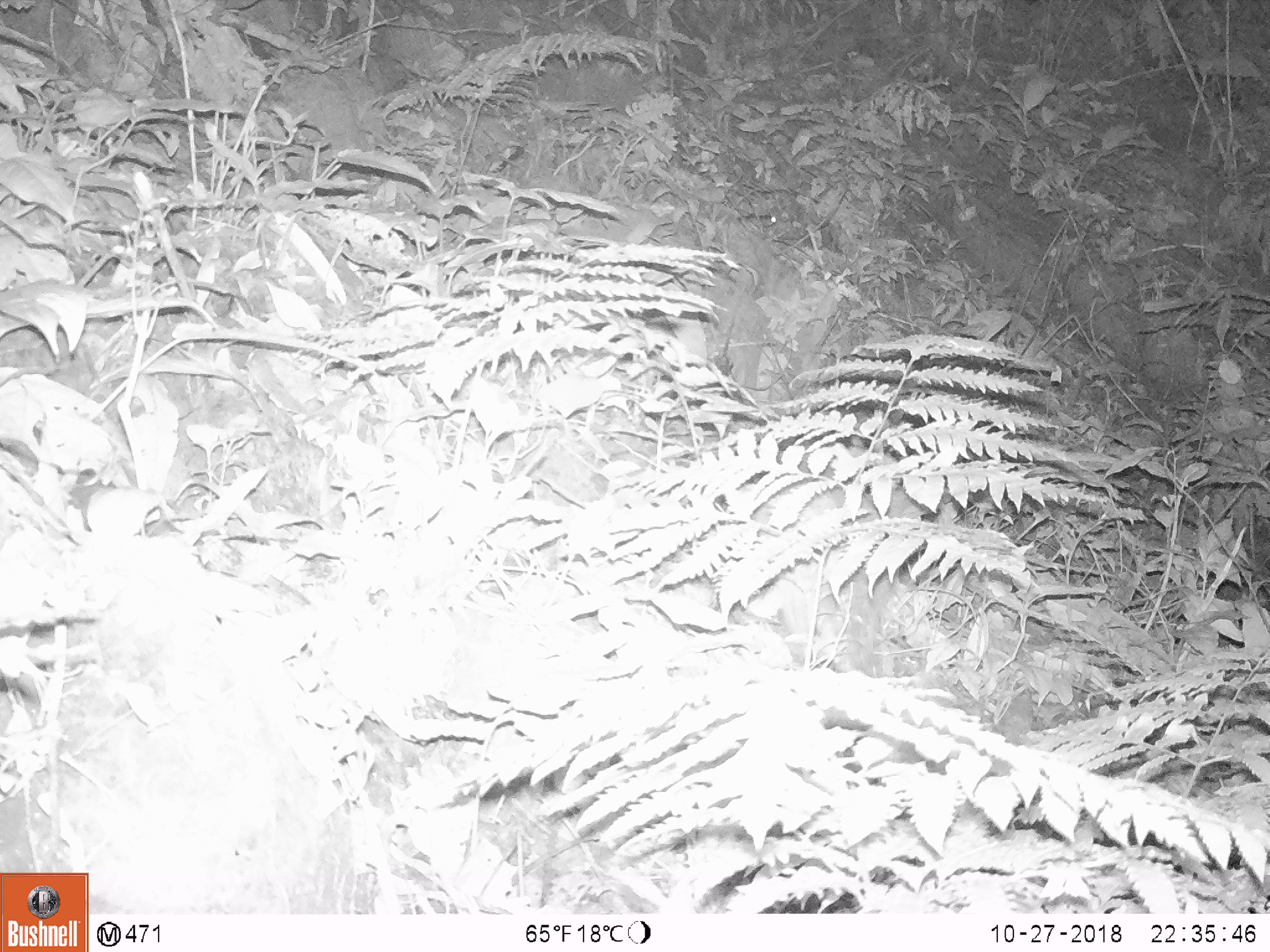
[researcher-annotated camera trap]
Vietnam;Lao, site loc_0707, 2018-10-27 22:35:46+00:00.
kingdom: Animalia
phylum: Chordata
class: Mammalia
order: Rodentia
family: Muridae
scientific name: Muridae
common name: old-world mice and rats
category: unidentified murid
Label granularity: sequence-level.